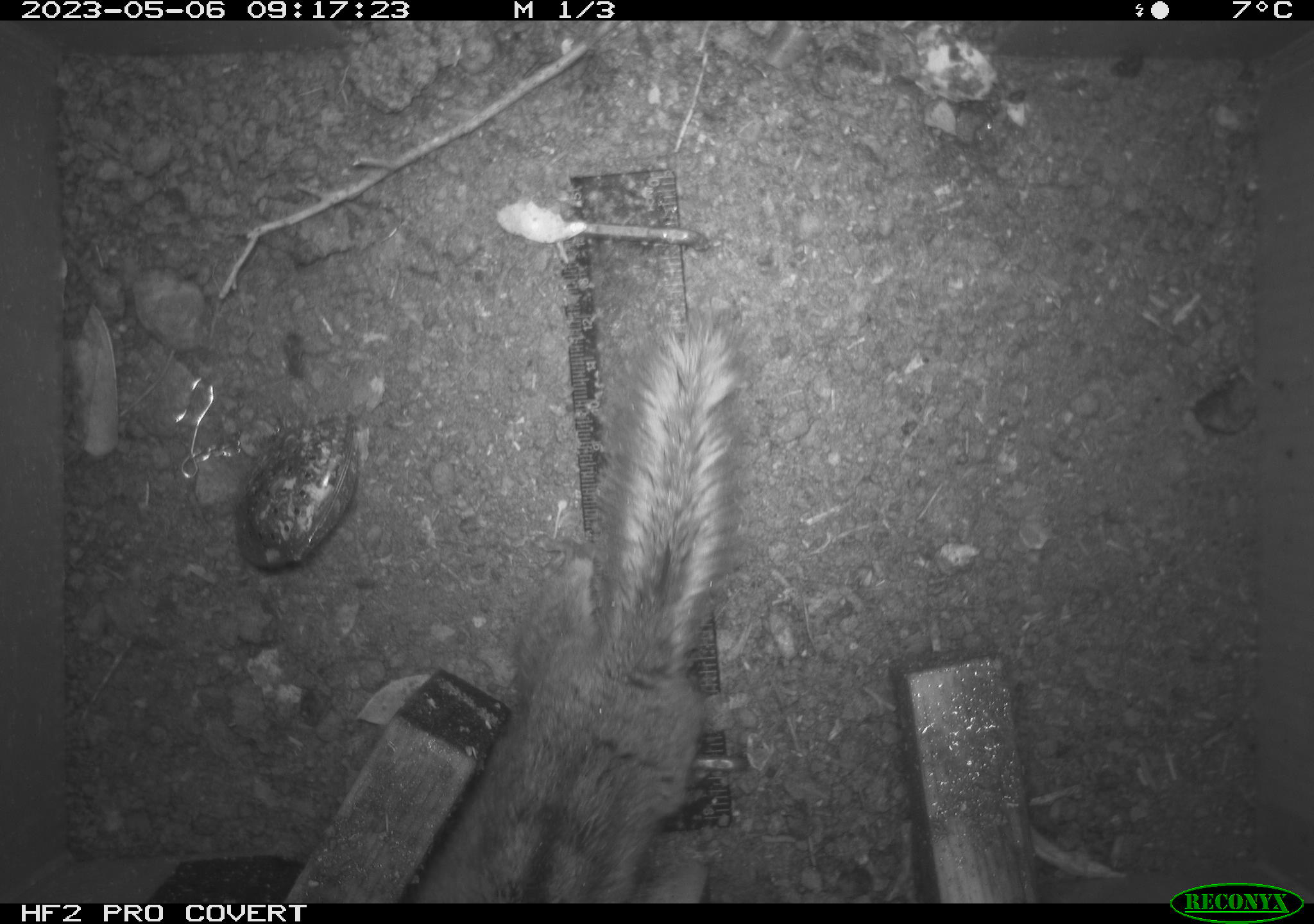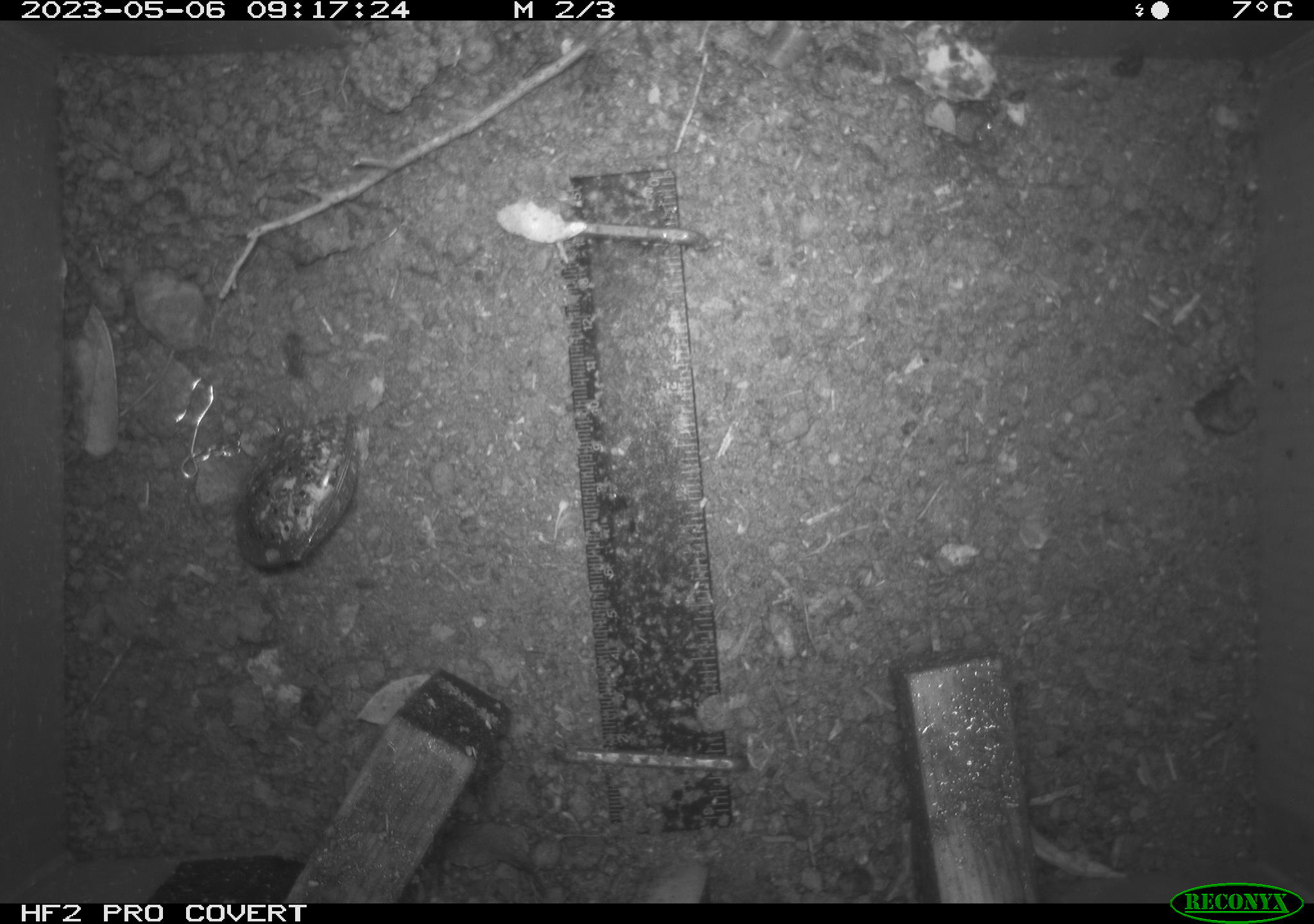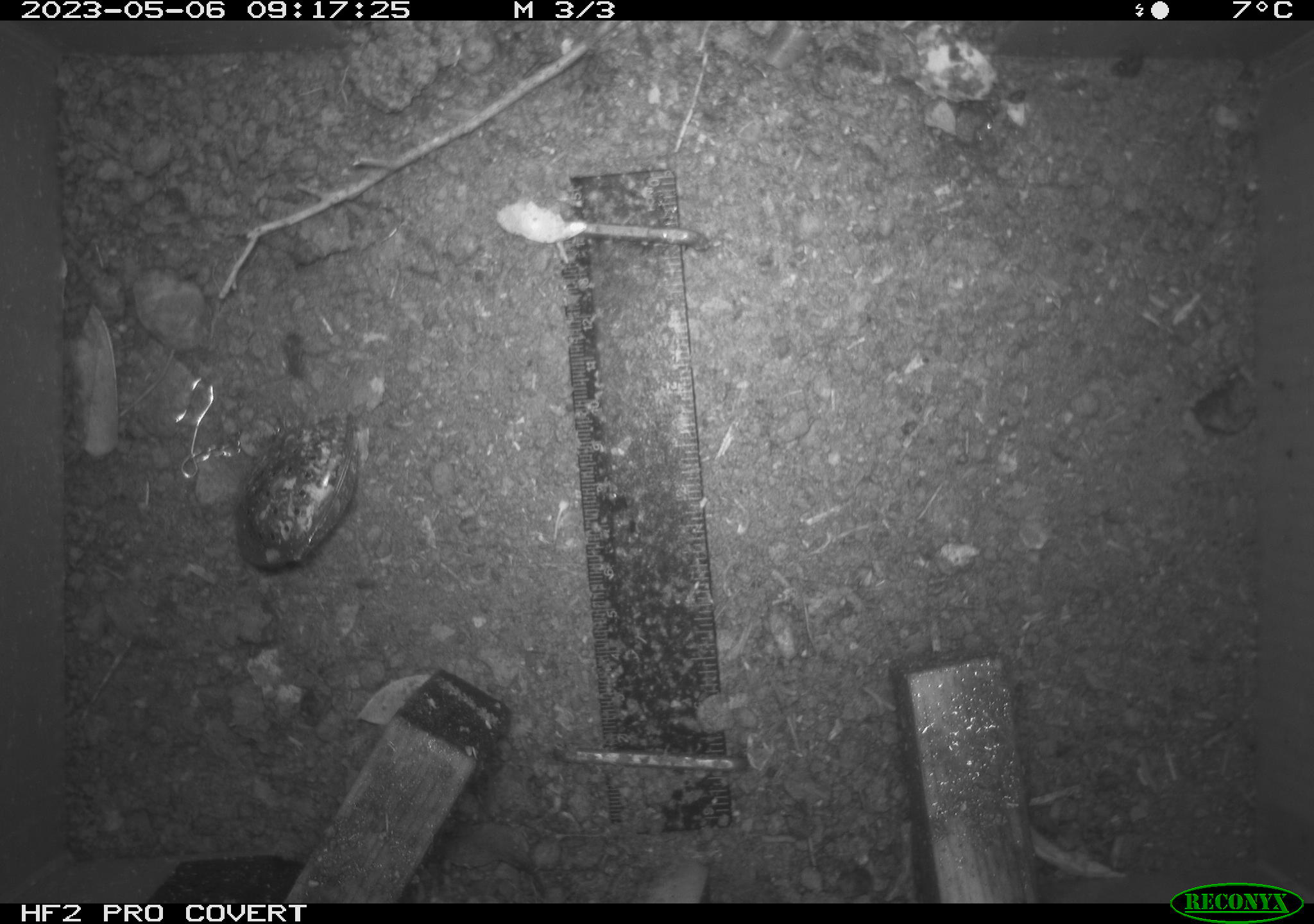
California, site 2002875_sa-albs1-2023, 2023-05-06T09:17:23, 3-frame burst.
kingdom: Animalia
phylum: Chordata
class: Mammalia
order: Rodentia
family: Sciuridae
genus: Neotamias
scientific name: Neotamias sonomae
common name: sonoma chipmunk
Sonoma chipmunk (Neotamias sonomae).